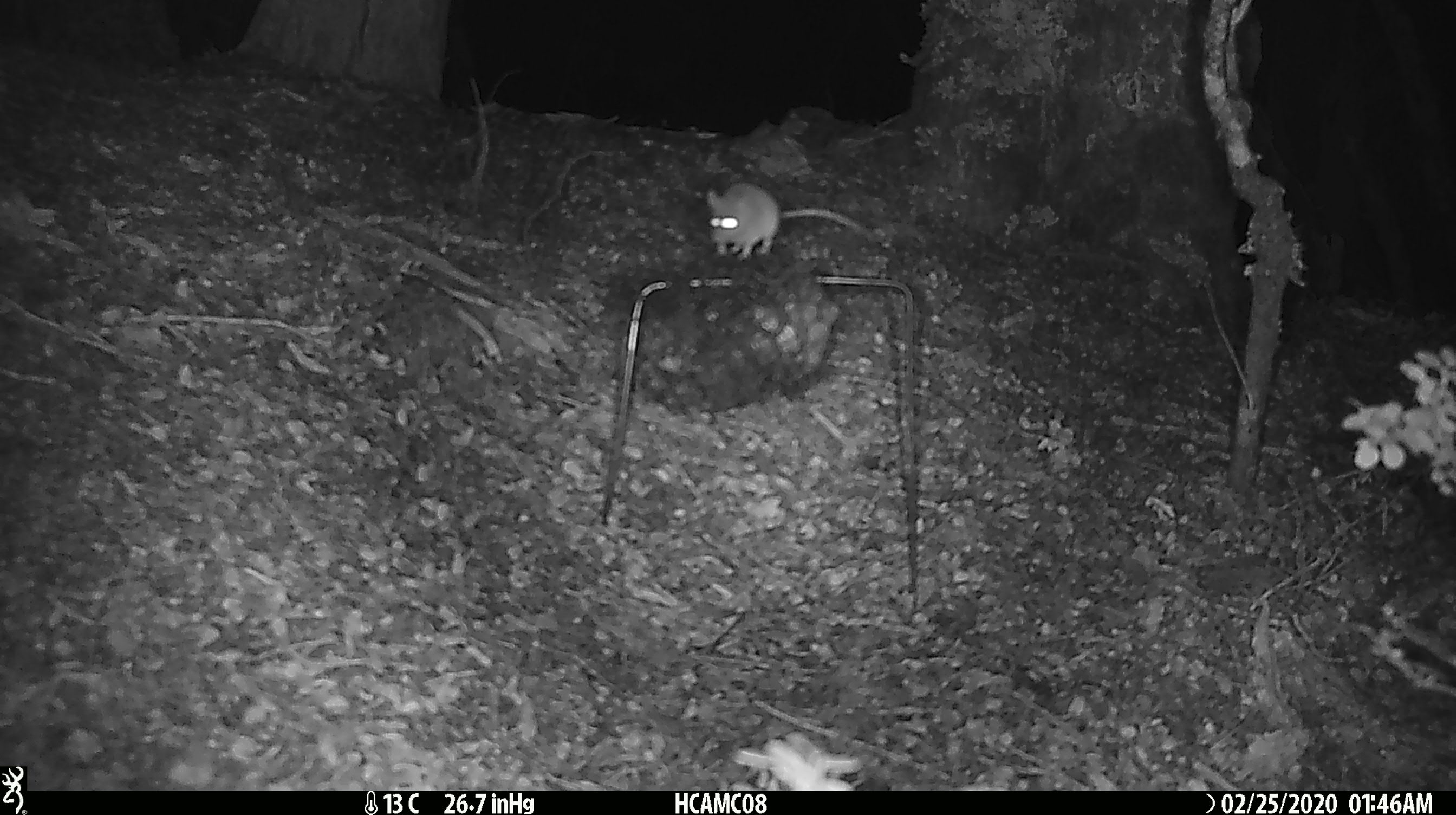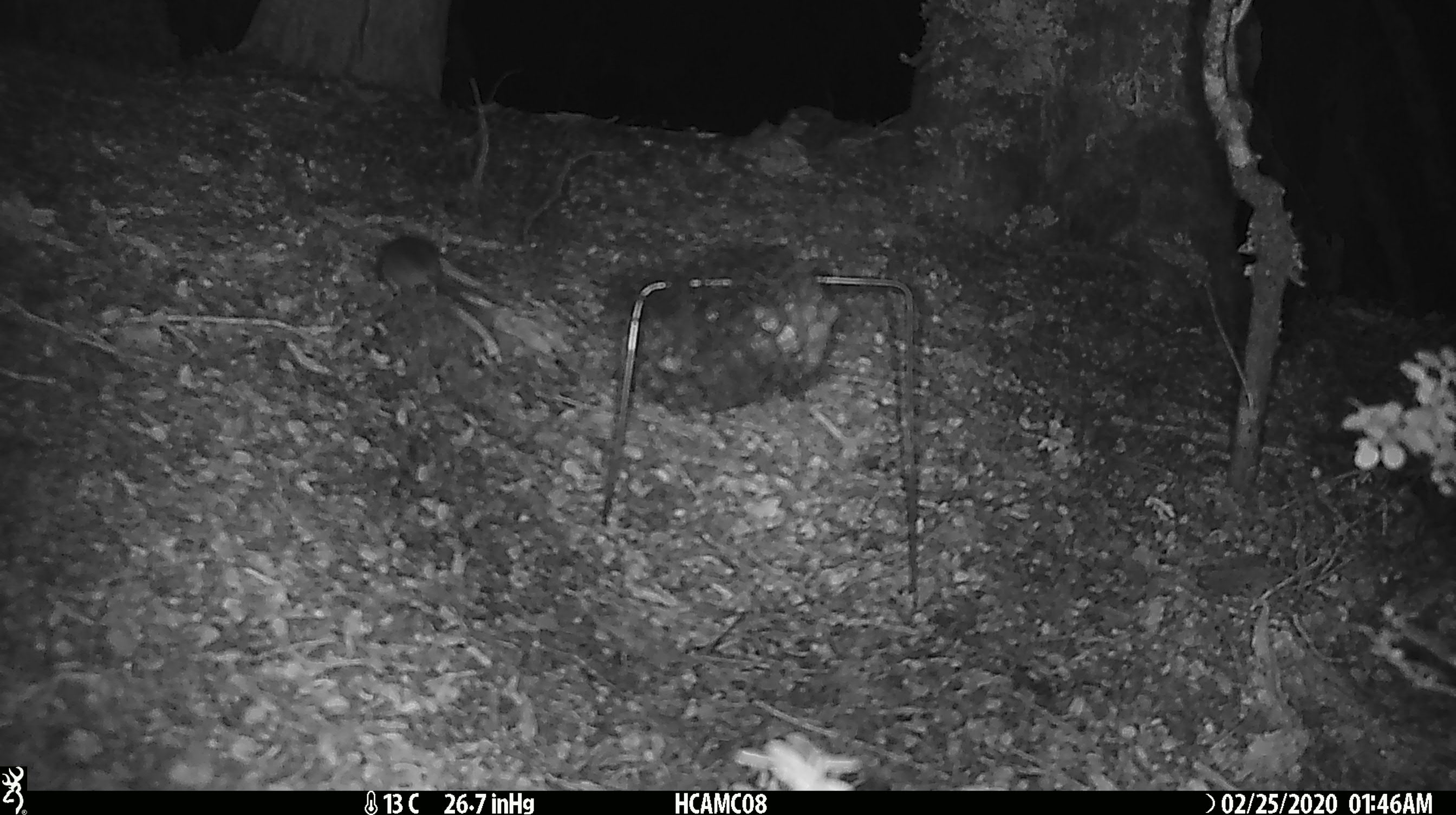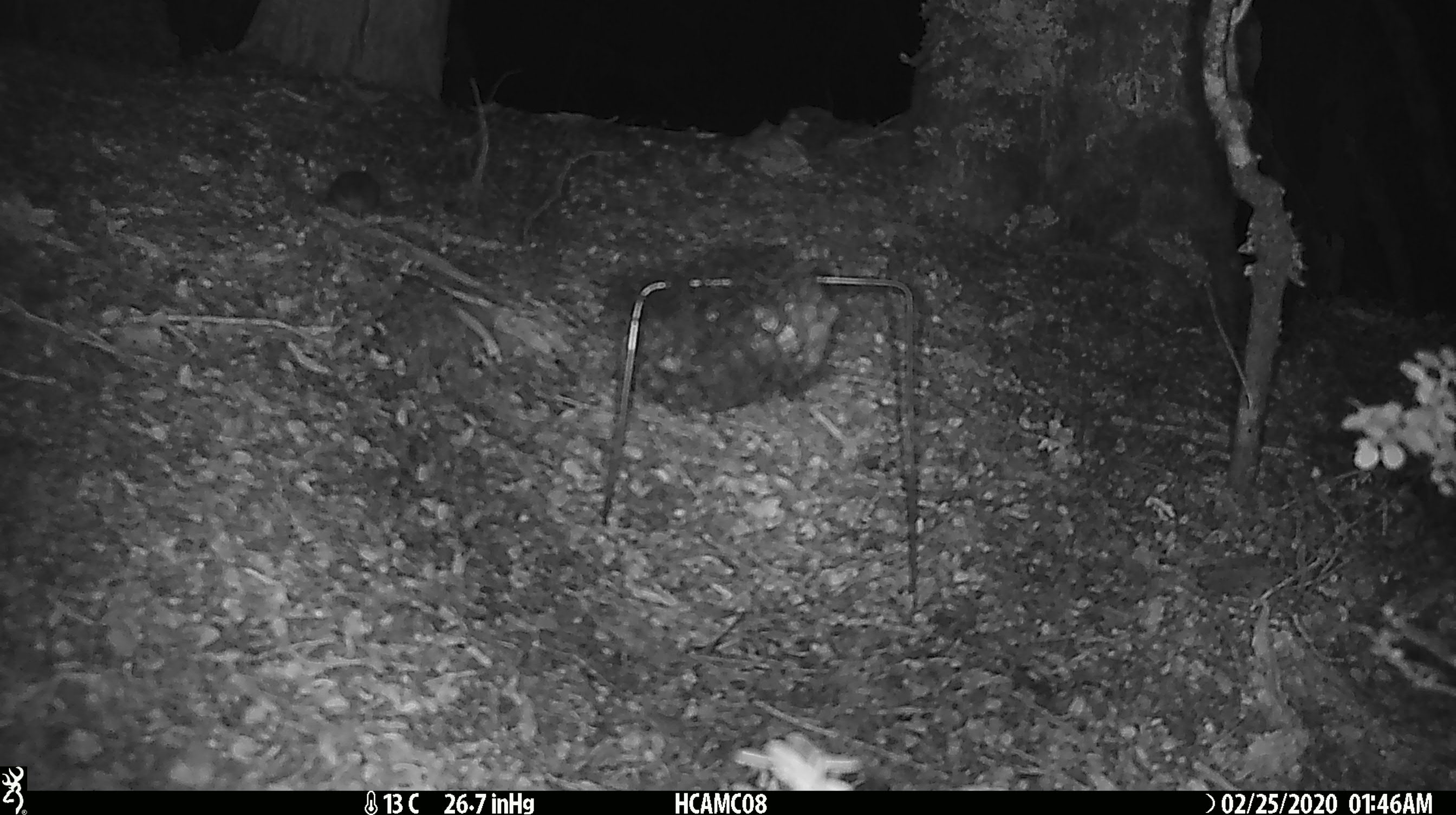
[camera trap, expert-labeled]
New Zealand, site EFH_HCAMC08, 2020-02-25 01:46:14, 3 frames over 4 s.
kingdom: Animalia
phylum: Chordata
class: Mammalia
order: Rodentia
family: Muridae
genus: Mus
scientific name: Mus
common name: mouse